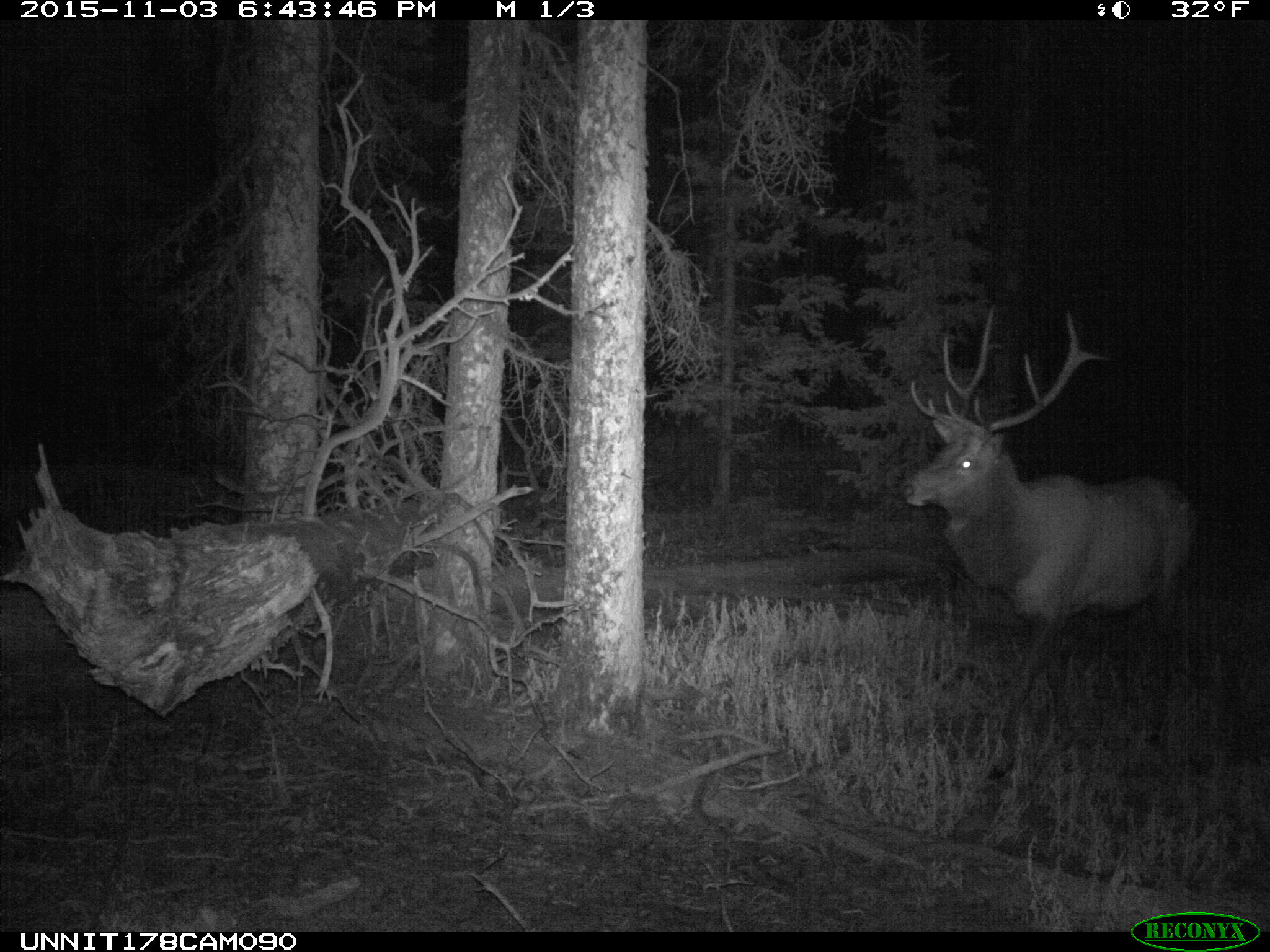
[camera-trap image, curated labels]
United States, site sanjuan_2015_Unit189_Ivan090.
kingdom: Animalia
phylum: Chordata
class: Mammalia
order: Artiodactyla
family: Cervidae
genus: Cervus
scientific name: Cervus elaphus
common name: red deer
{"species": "Cervus elaphus (red deer)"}